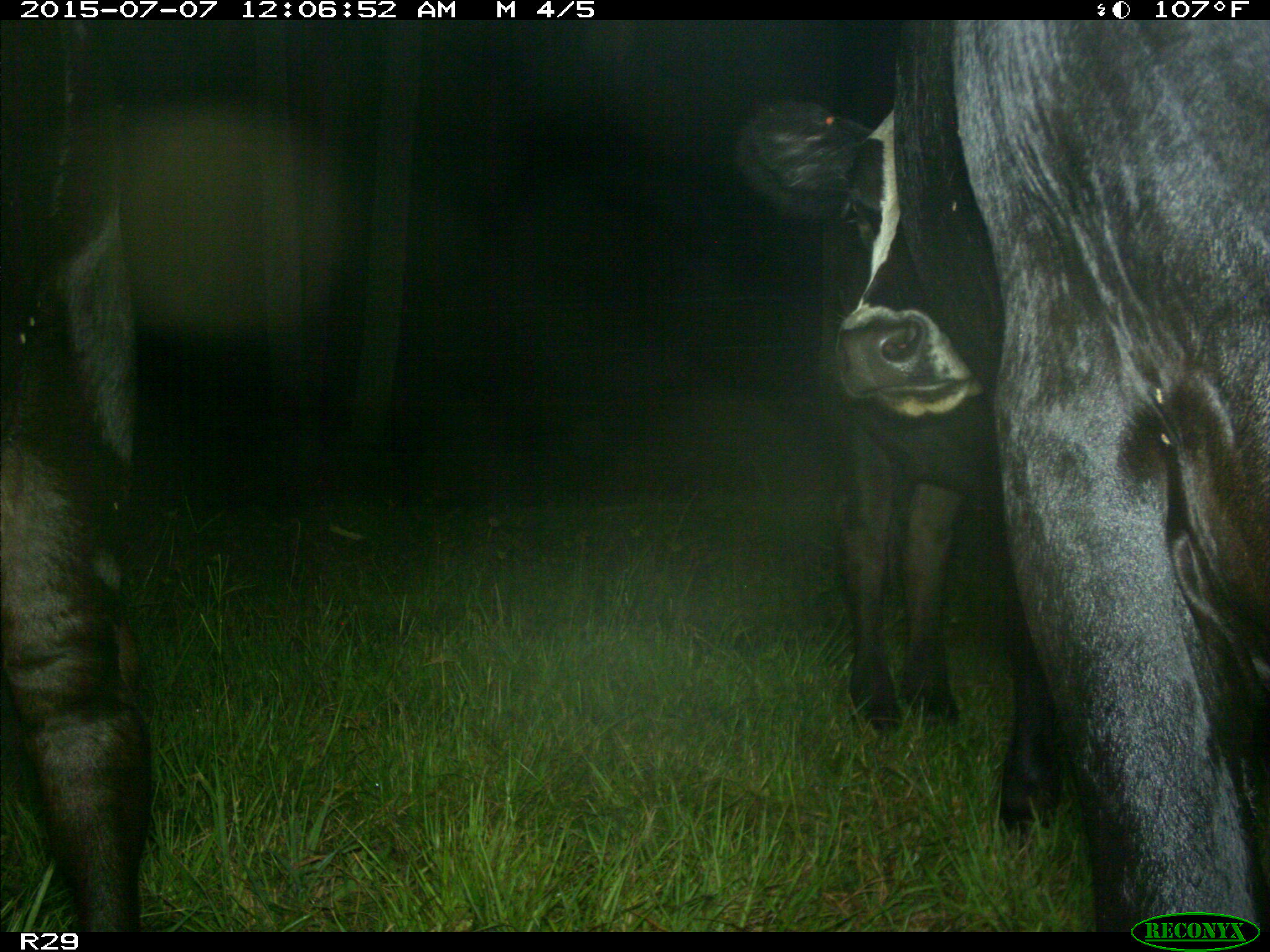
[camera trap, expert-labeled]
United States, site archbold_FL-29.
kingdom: Animalia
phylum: Chordata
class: Mammalia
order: Artiodactyla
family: Bovidae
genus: Bos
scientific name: Bos taurus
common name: domestic cow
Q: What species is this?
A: Bos taurus (domestic cow).